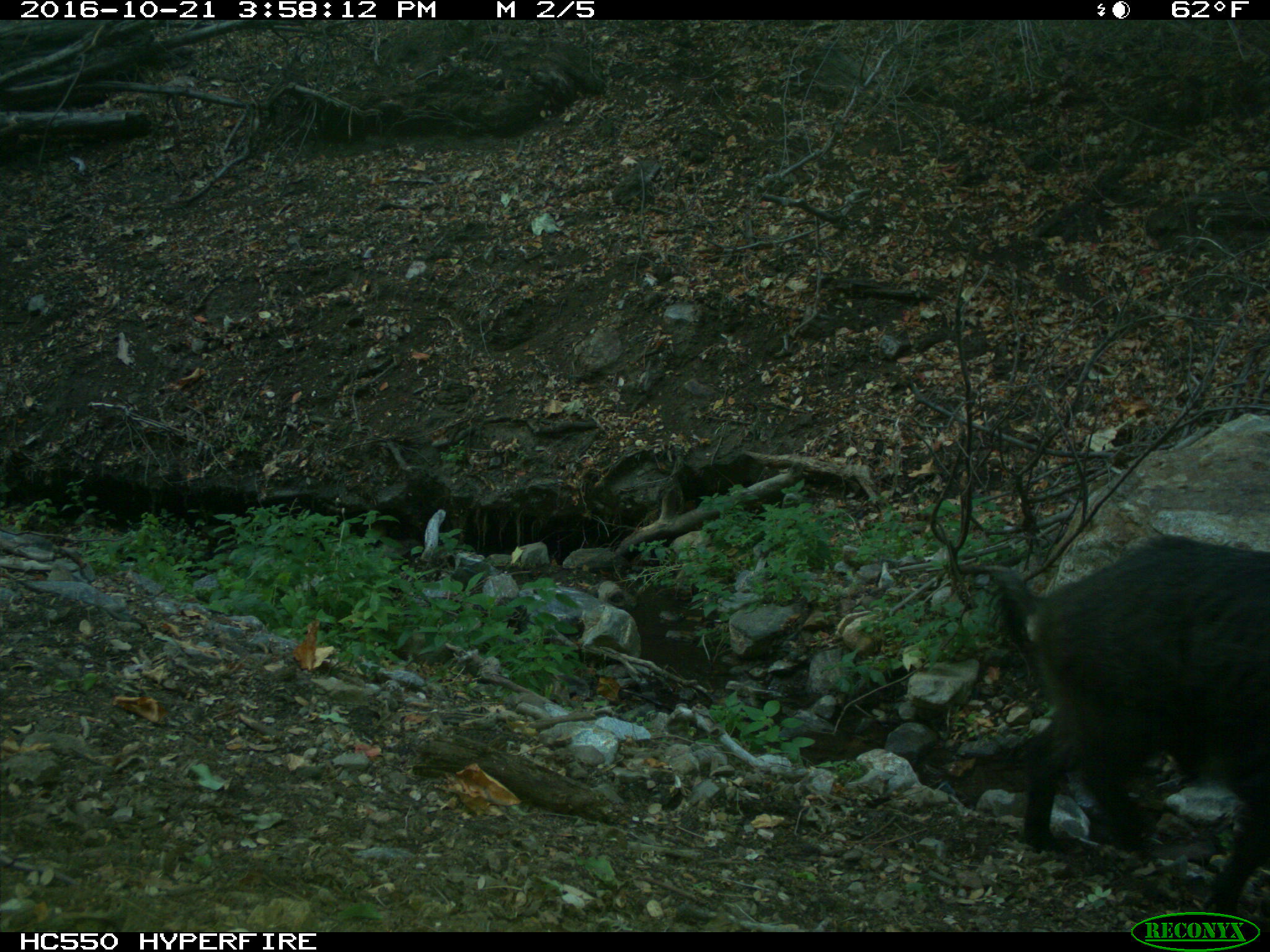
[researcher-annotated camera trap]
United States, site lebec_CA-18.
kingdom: Animalia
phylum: Chordata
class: Mammalia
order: Artiodactyla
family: Suidae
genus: Sus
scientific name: Sus scrofa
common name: wild boar